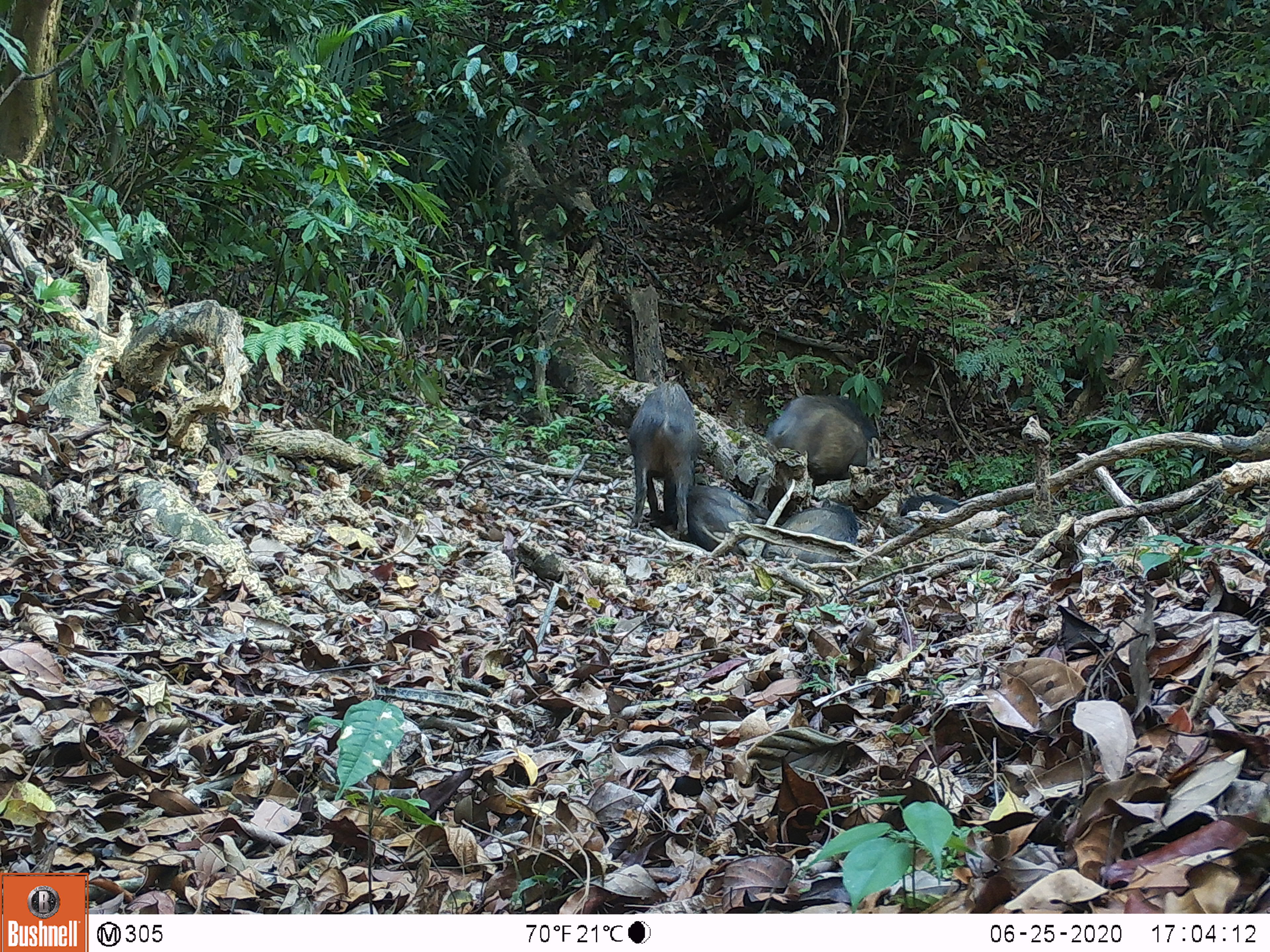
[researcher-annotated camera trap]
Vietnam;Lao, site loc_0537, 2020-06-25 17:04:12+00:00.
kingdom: Animalia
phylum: Chordata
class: Mammalia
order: Artiodactyla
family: Suidae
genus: Sus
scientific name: Sus scrofa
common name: eurasian wild pig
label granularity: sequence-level